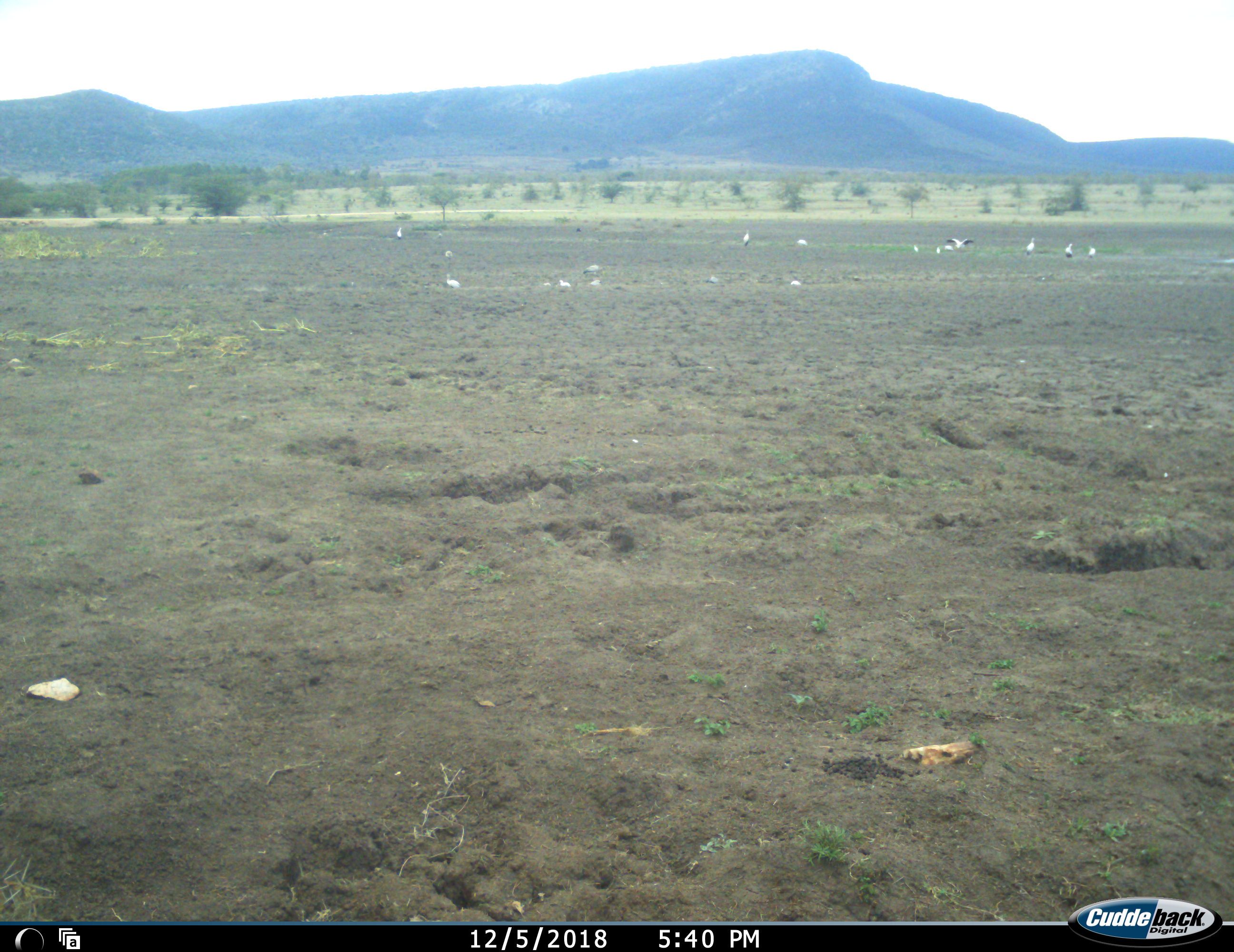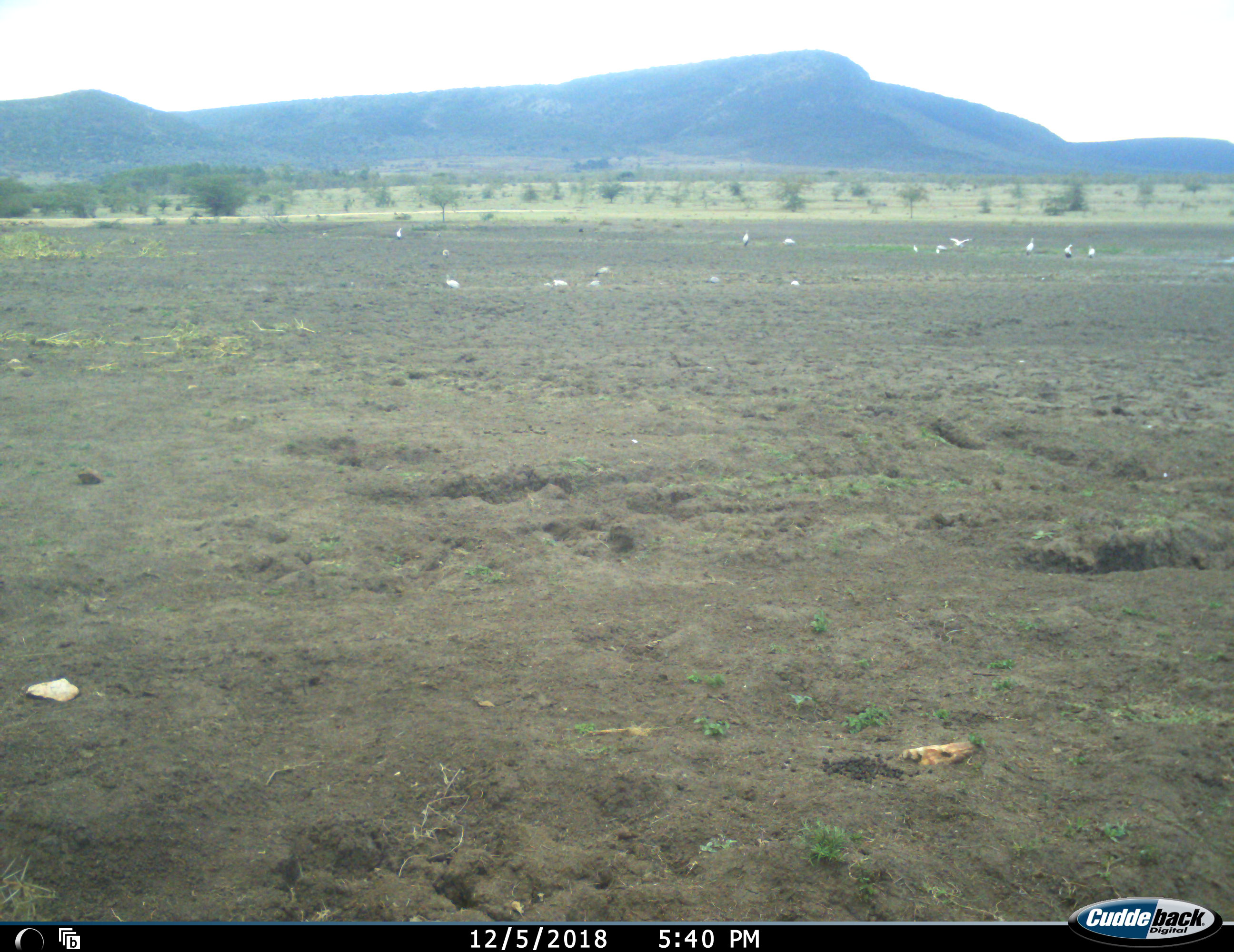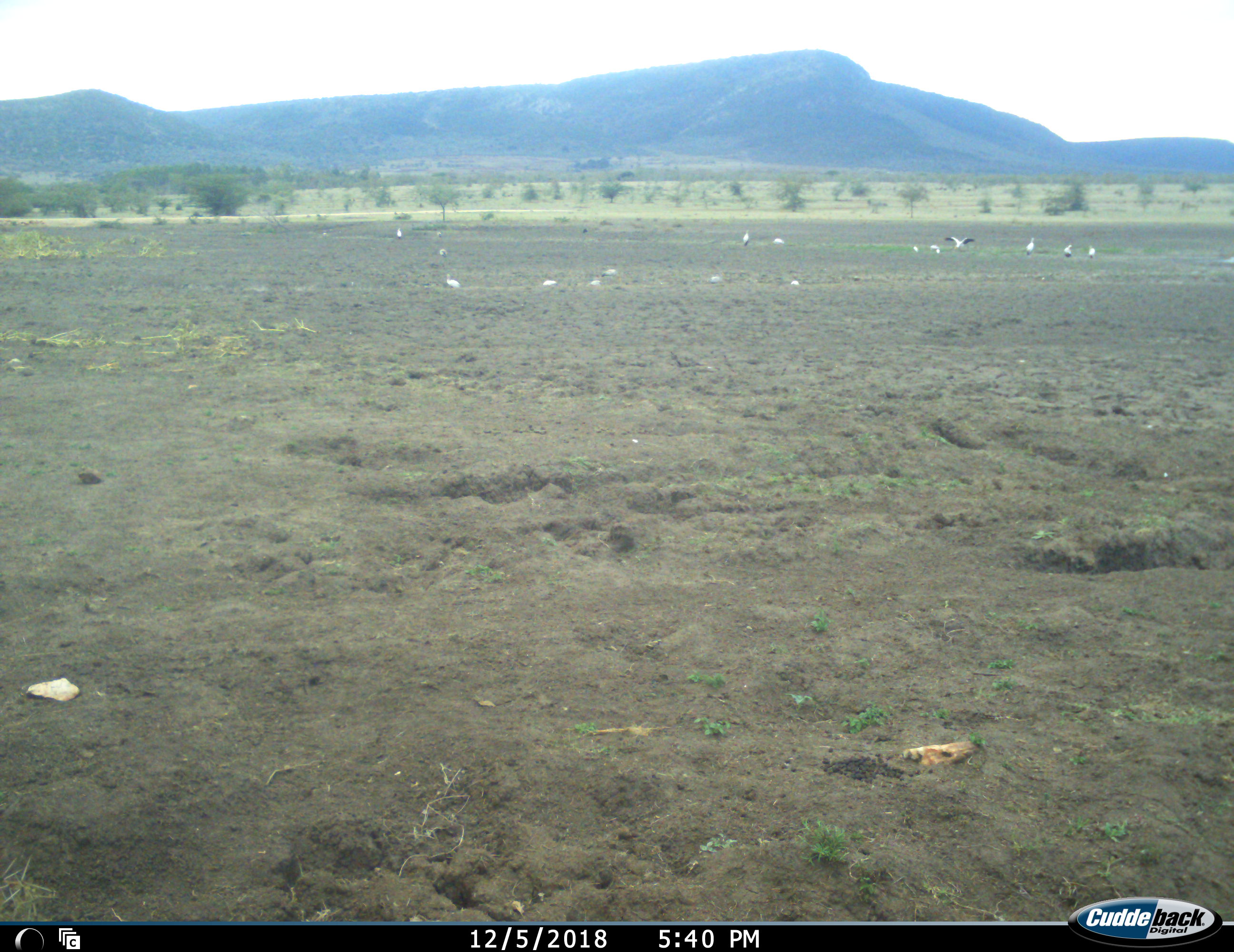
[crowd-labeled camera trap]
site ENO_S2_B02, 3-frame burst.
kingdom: Animalia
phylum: Chordata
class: Aves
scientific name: Aves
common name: bird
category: birdother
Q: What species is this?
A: Birdother (bird) (Aves).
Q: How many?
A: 11-50.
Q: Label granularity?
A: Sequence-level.